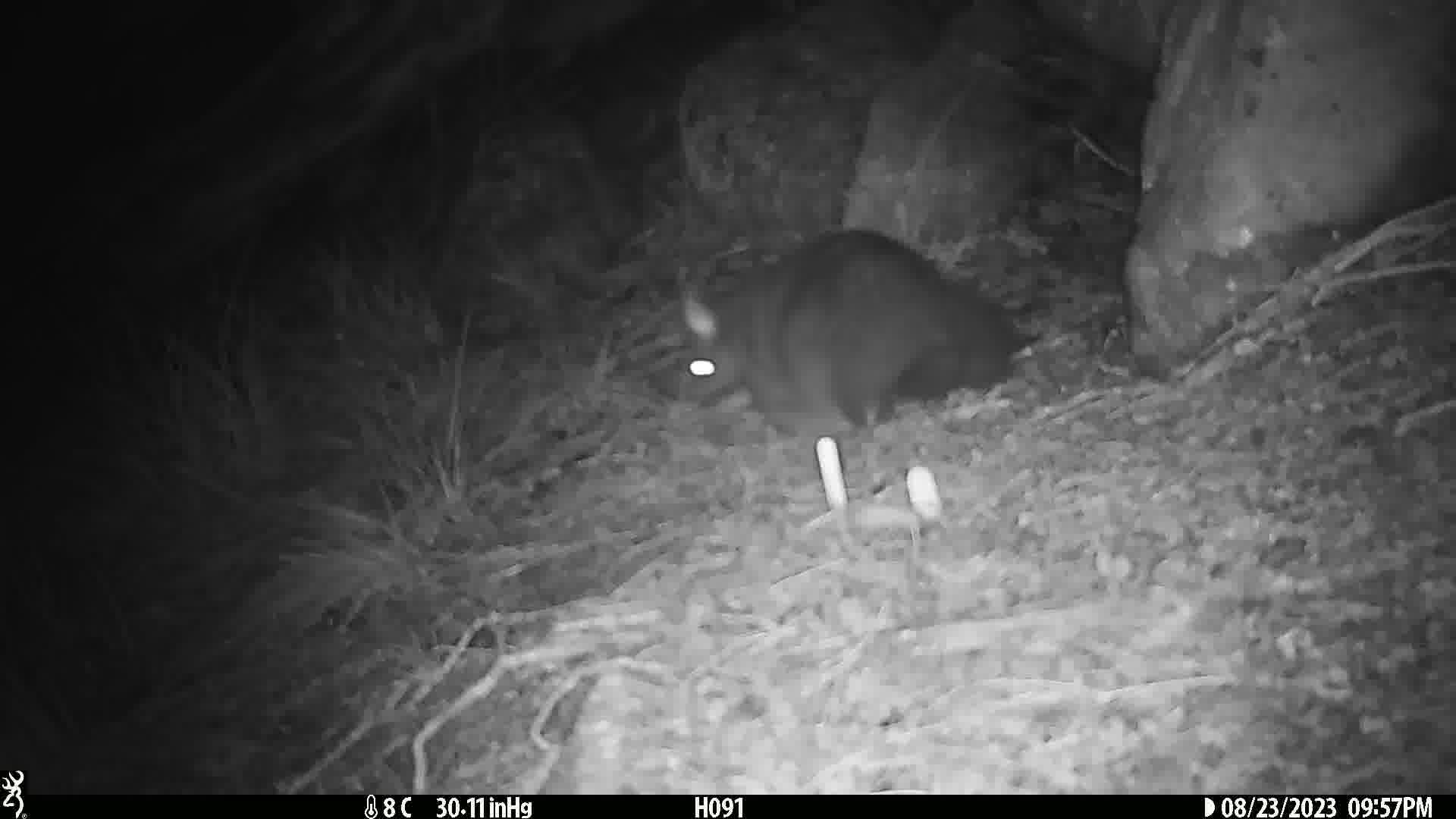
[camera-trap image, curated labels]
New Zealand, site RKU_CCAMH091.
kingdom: Animalia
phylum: Chordata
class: Mammalia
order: Diprotodontia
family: Phalangeridae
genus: Trichosurus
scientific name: Trichosurus vulpecula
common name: common brushtail possum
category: possum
Possum (common brushtail possum) (Trichosurus vulpecula).